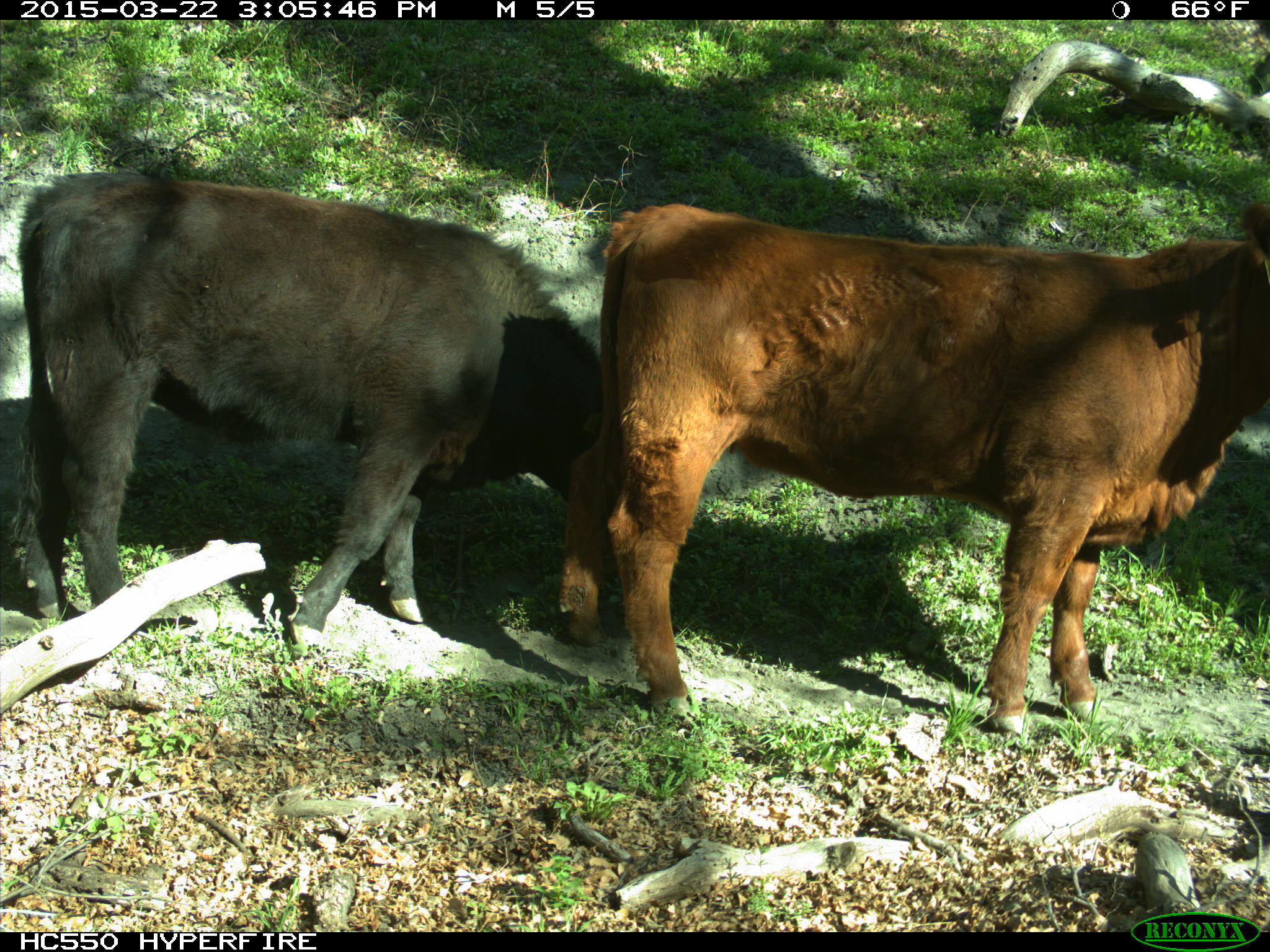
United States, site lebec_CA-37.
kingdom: Animalia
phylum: Chordata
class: Mammalia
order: Artiodactyla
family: Bovidae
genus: Bos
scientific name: Bos taurus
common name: domestic cow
Bos taurus (domestic cow).